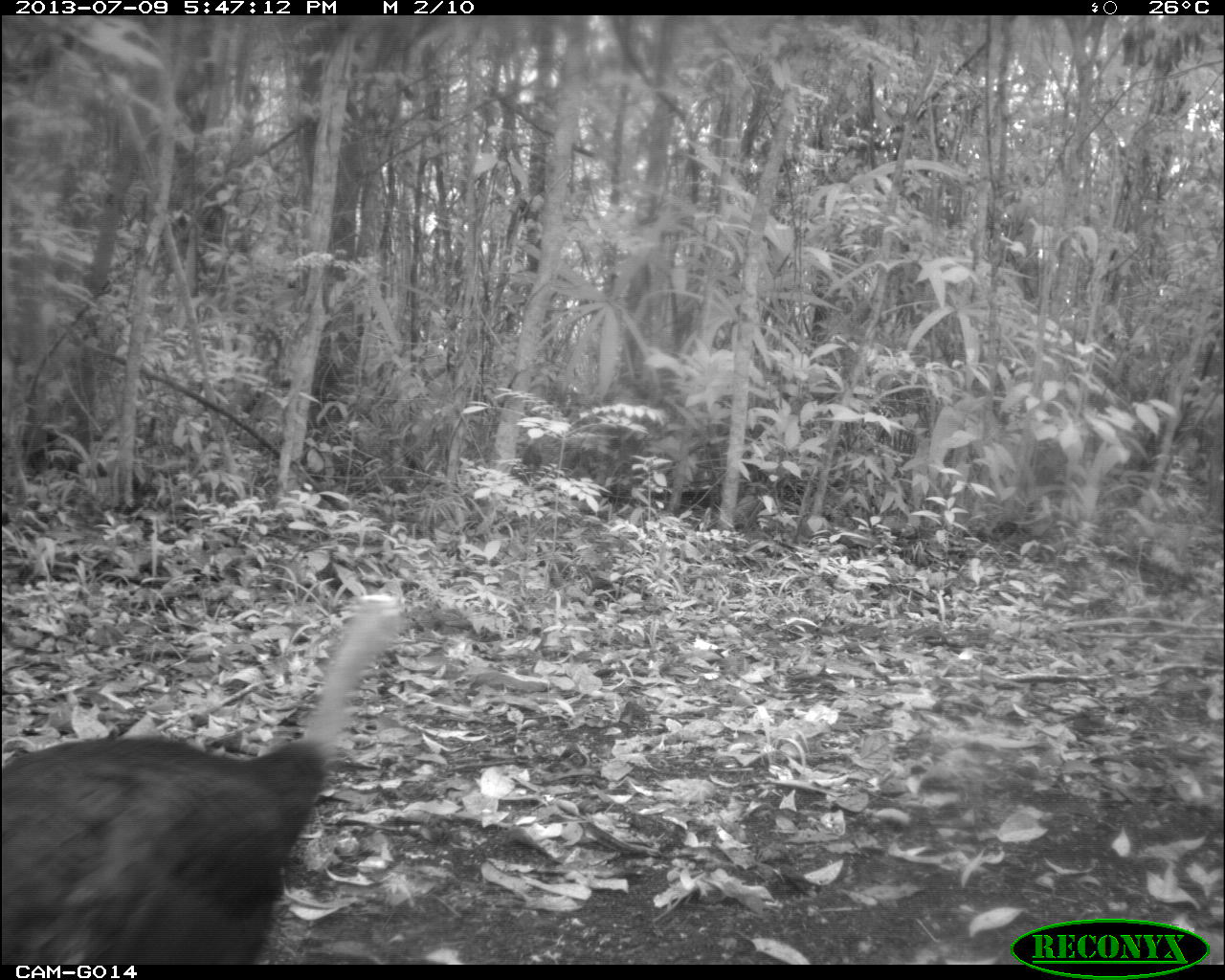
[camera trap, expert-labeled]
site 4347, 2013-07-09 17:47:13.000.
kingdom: Animalia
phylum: Chordata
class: Aves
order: Galliformes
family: Phasianidae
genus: Meleagris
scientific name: Meleagris ocellata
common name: ocellated turkey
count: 1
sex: female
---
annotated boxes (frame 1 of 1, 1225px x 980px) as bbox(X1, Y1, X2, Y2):
meleagris ocellata: bbox(2, 592, 408, 963)